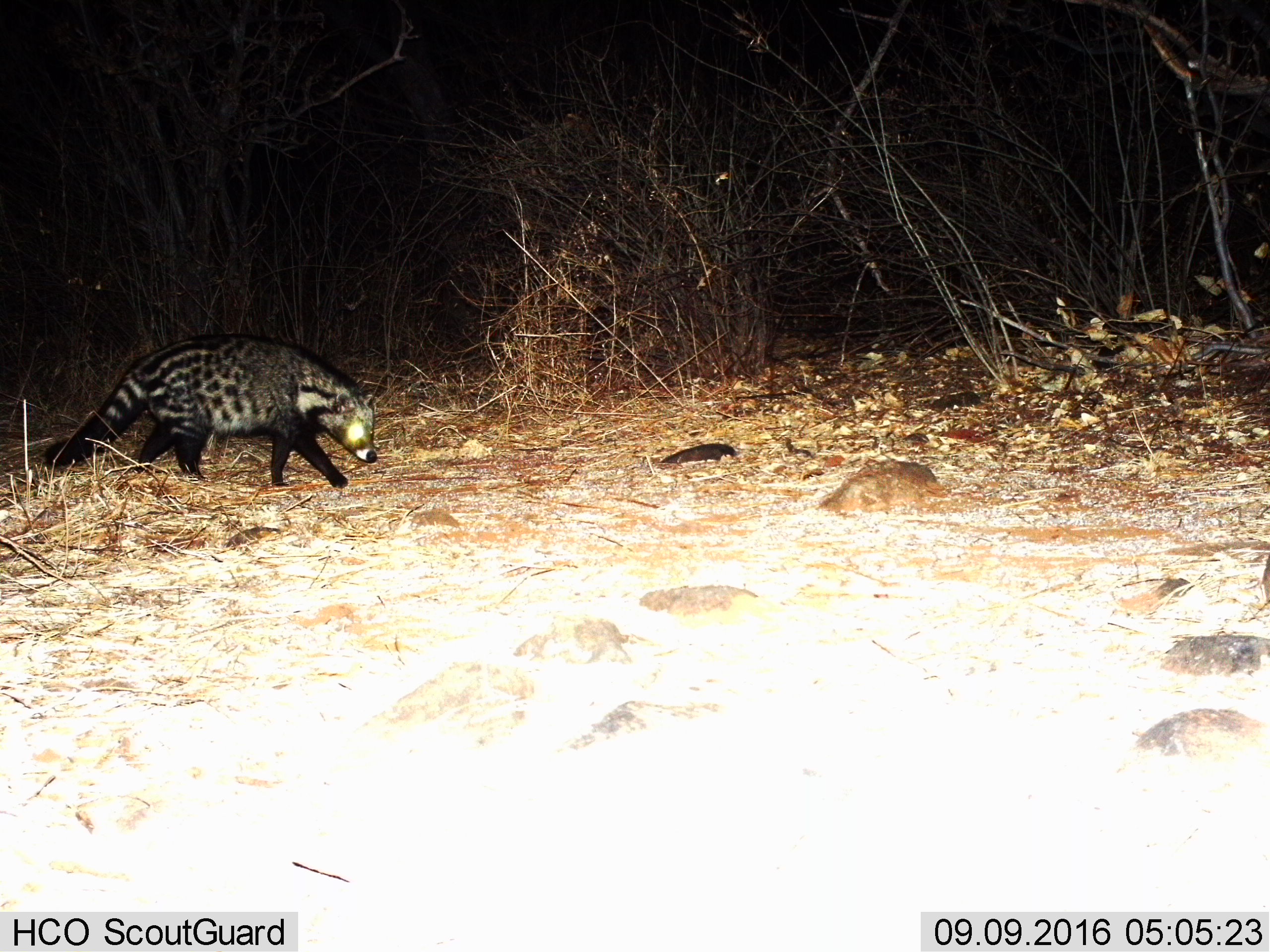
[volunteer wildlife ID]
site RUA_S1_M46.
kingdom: Animalia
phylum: Chordata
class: Mammalia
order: Carnivora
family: Viverridae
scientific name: Viverridae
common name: civet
Civet (Viverridae), count 1. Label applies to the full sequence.